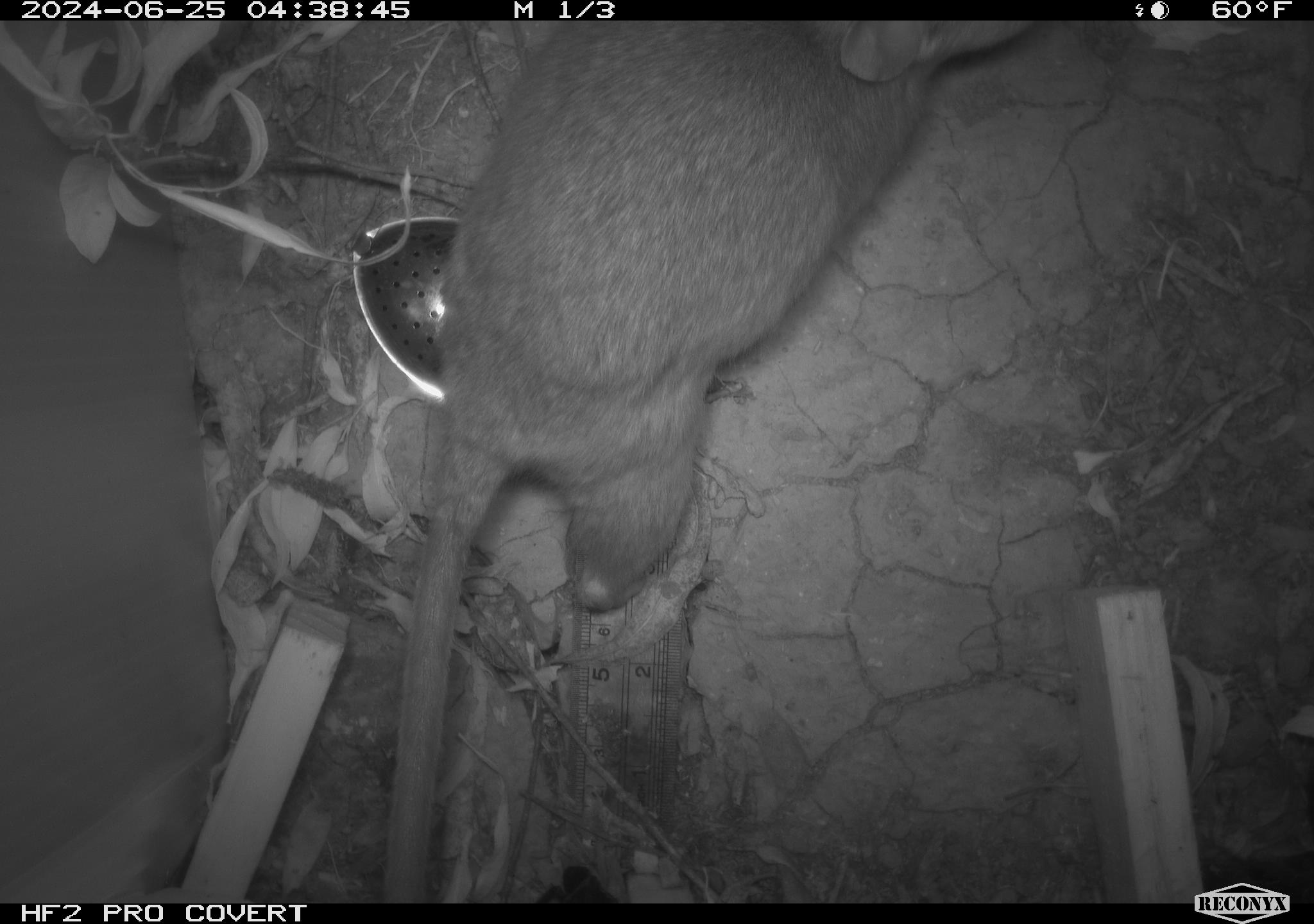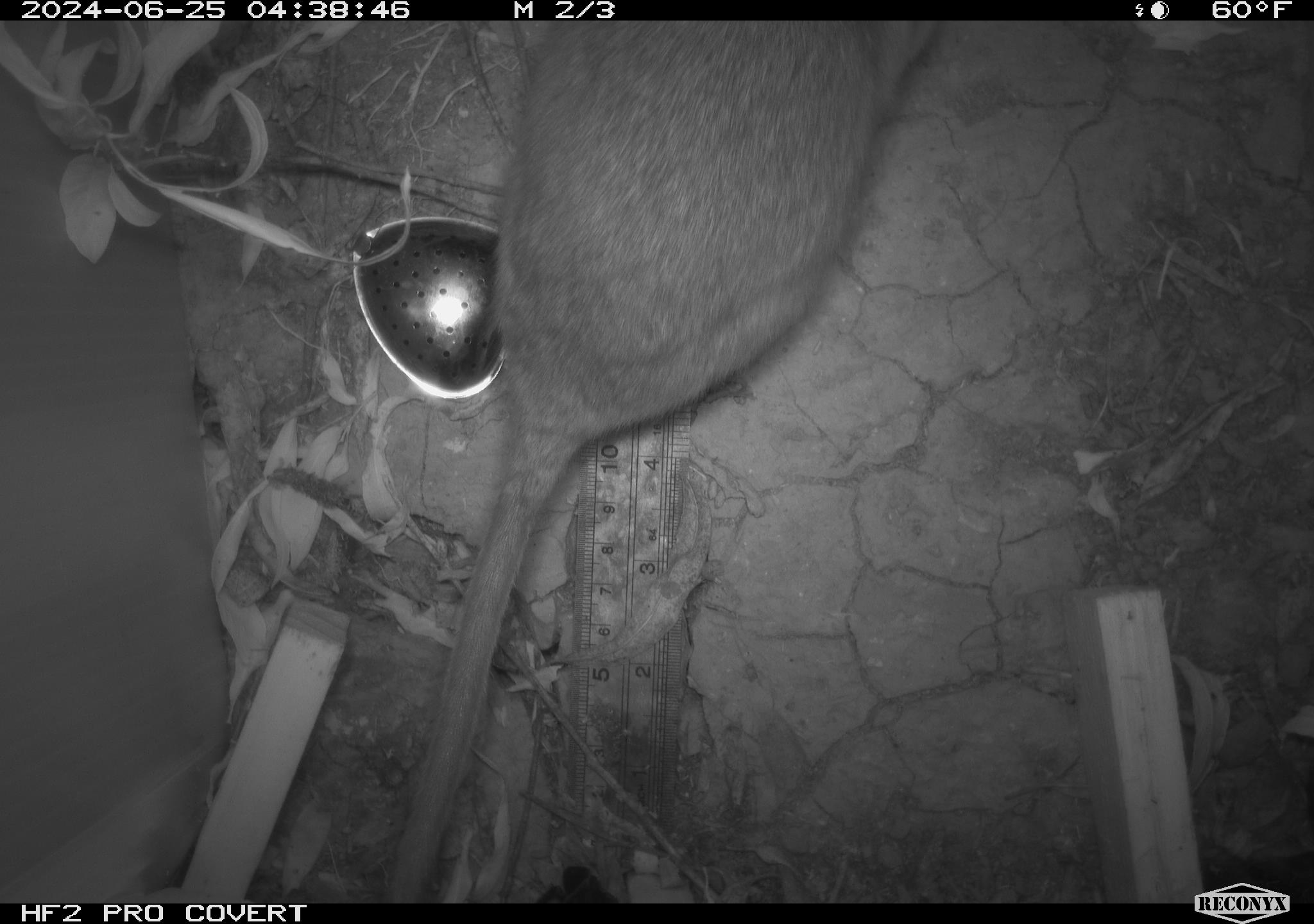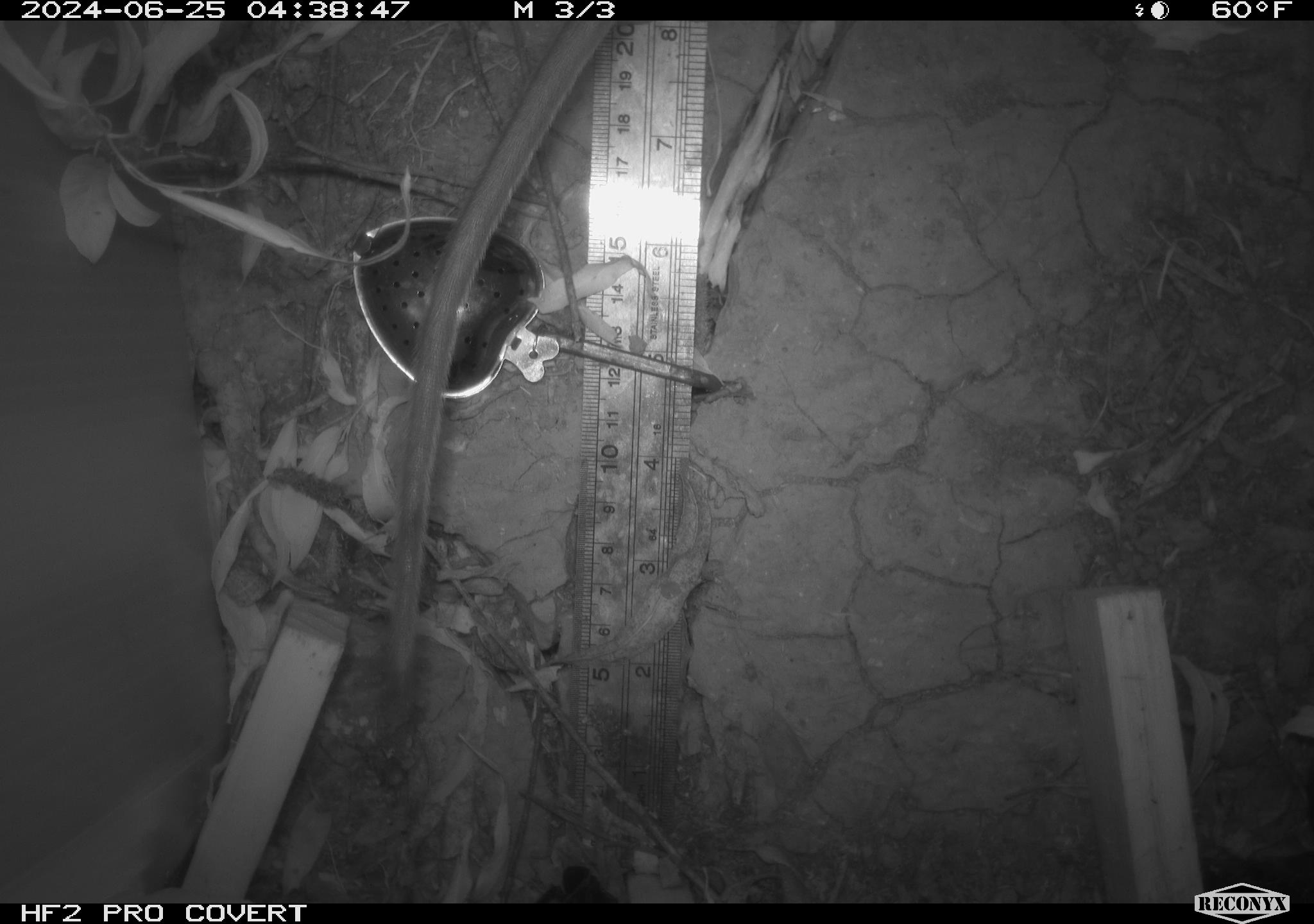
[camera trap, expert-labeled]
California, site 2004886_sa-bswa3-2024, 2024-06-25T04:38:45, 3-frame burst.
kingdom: Animalia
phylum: Chordata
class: Mammalia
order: Rodentia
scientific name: Rodentia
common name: woodrat or rat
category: woodrat or rat species